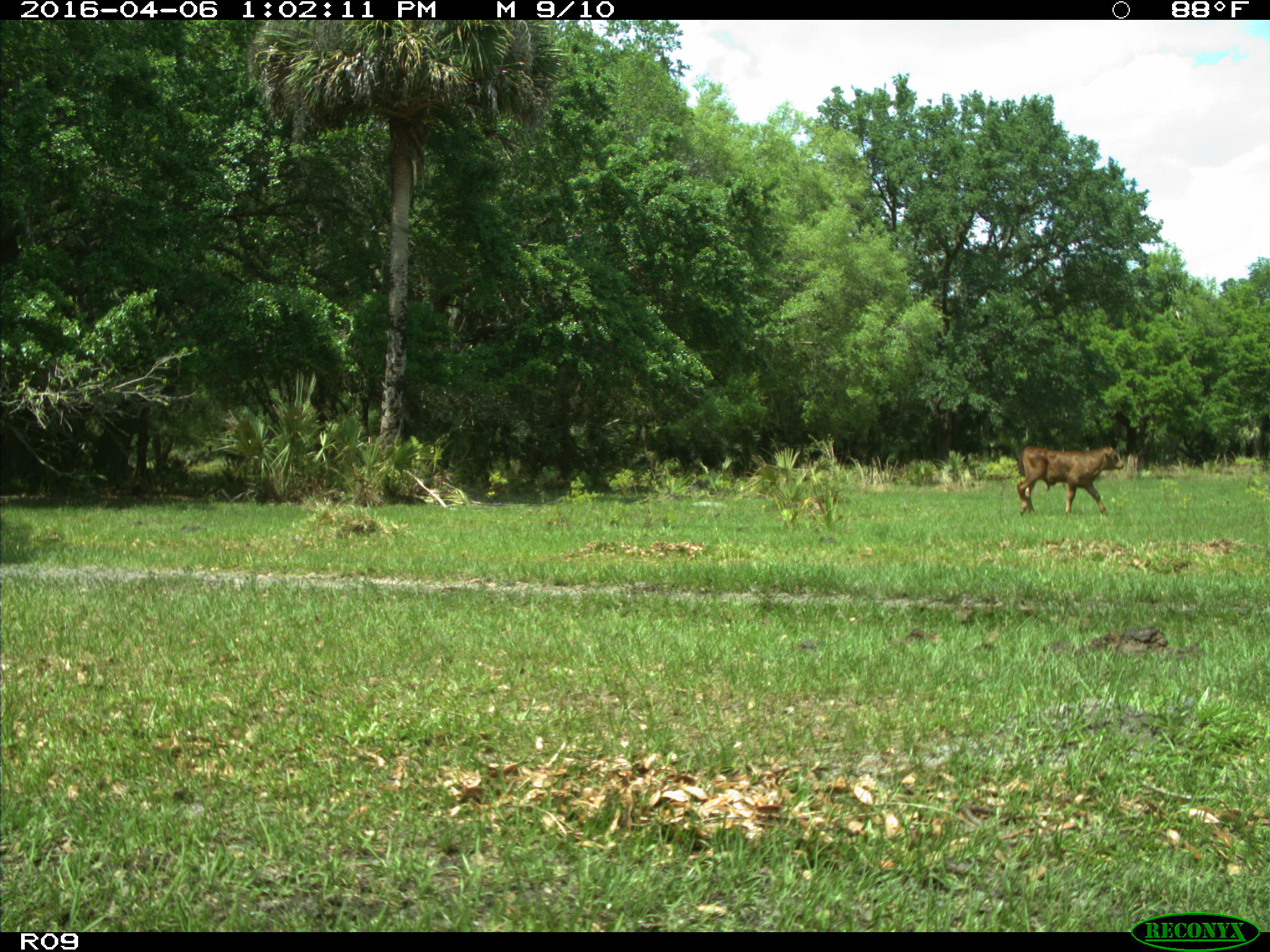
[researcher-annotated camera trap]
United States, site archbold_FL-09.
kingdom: Animalia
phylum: Chordata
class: Mammalia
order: Artiodactyla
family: Bovidae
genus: Bos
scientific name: Bos taurus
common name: domestic cow